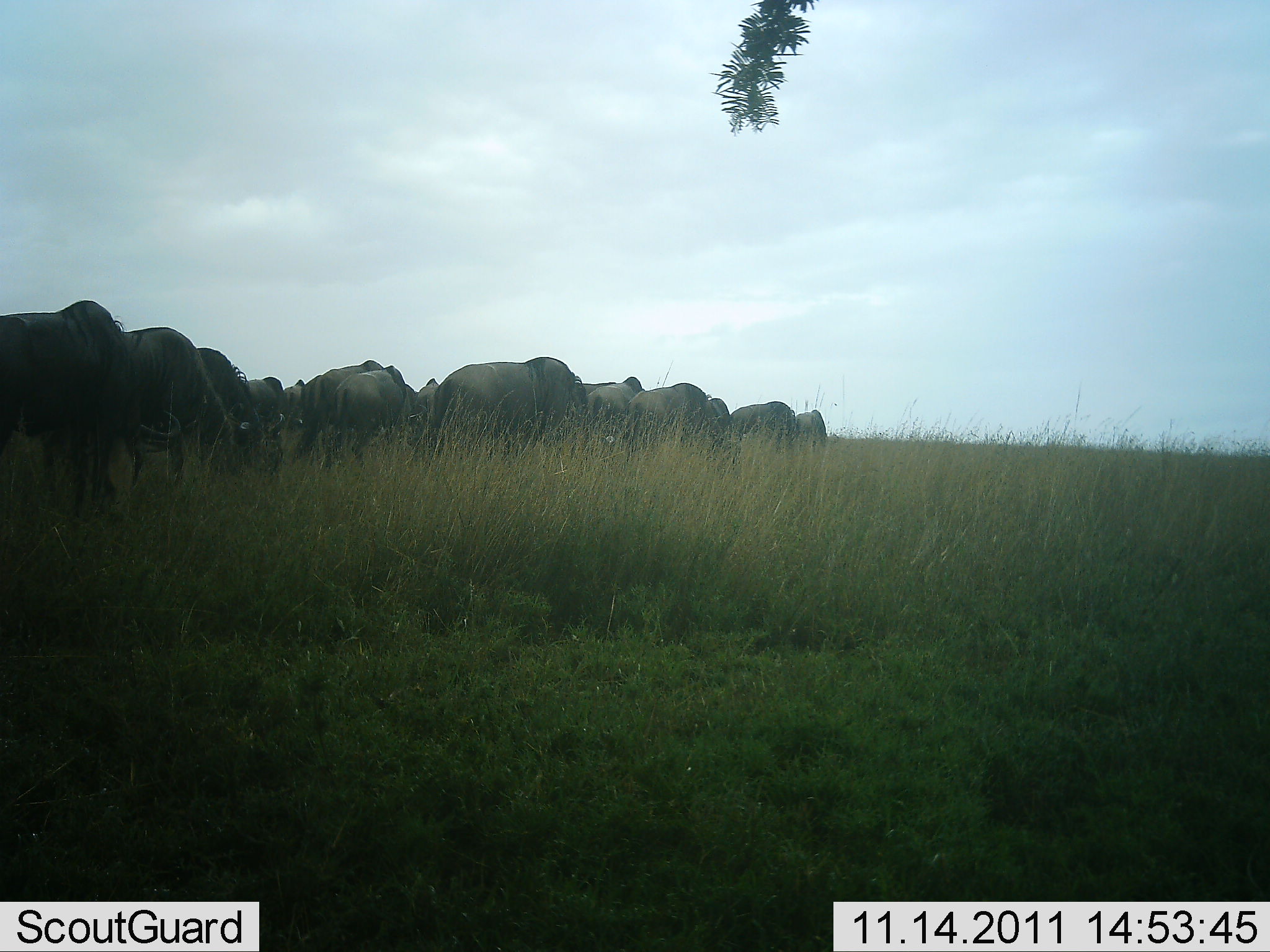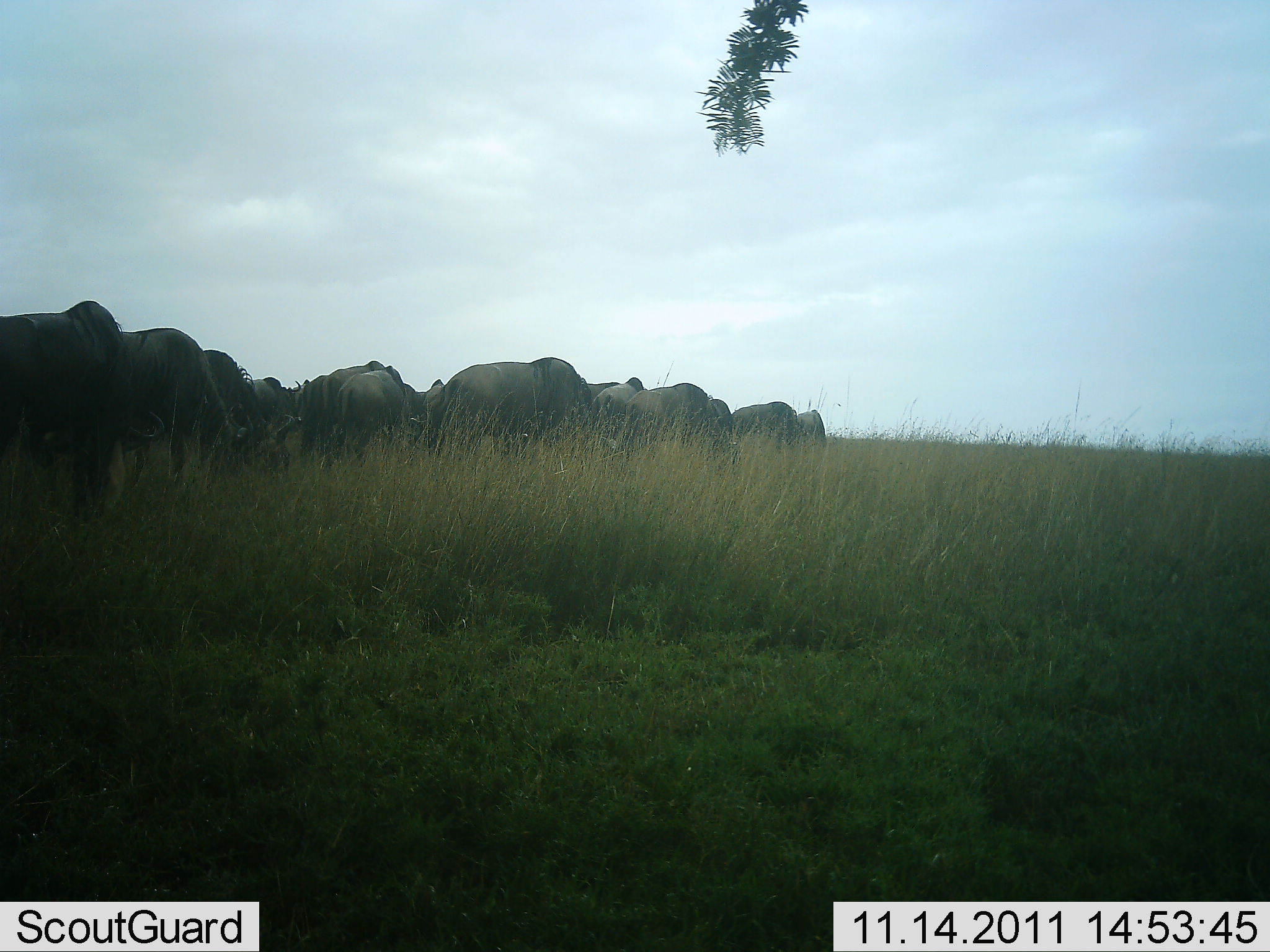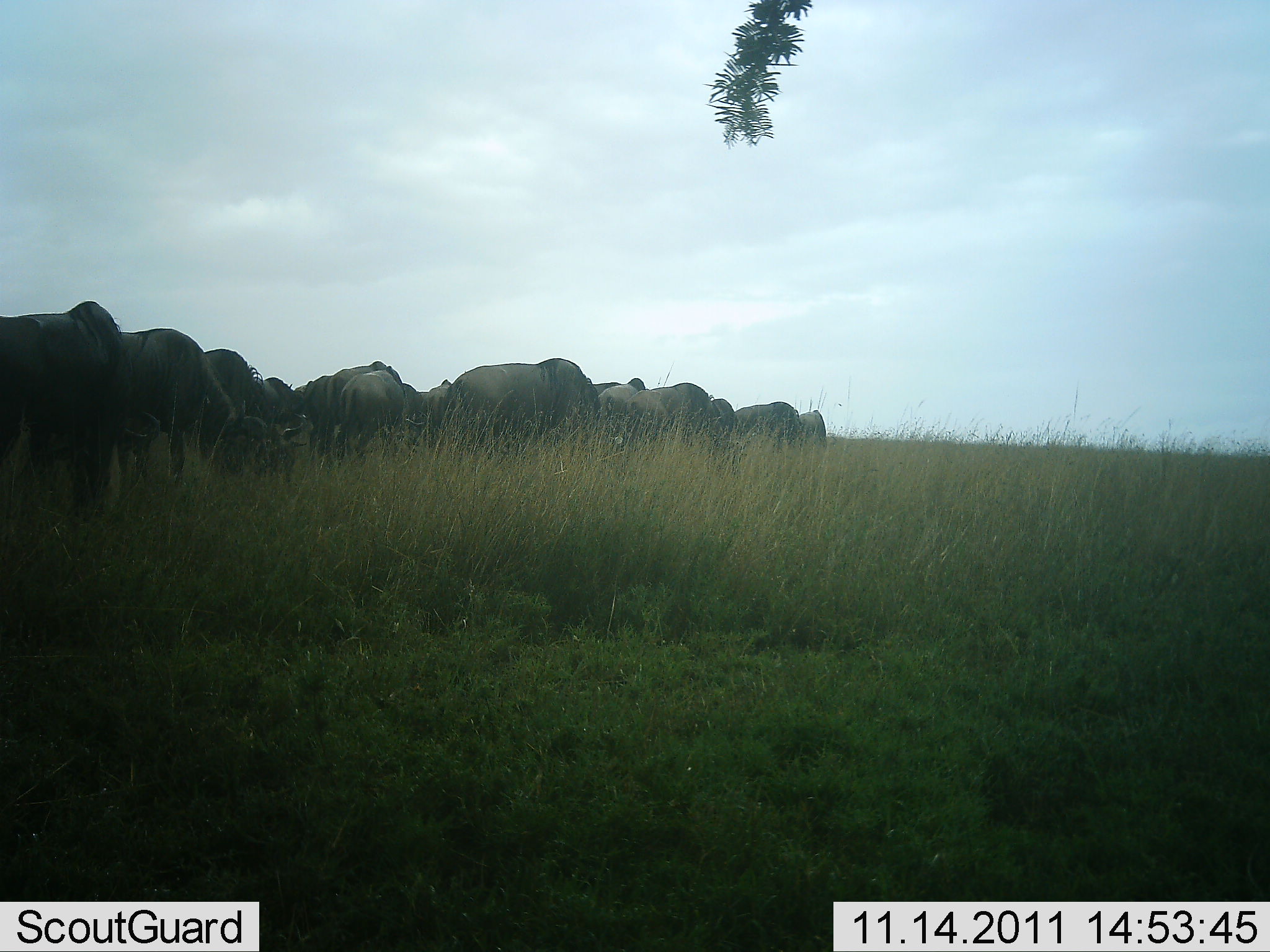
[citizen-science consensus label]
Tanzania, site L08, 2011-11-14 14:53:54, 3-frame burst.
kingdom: Animalia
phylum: Chordata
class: Mammalia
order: Artiodactyla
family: Bovidae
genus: Connochaetes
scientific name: Connochaetes taurinus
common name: blue wildebeest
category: wildebeest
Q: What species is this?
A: Wildebeest (blue wildebeest) (Connochaetes taurinus).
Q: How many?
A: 11-50.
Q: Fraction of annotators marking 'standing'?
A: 20%.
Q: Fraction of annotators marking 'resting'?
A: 0%.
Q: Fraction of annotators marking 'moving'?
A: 40%.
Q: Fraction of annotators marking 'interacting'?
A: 0%.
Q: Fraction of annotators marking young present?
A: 0%.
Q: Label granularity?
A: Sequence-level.